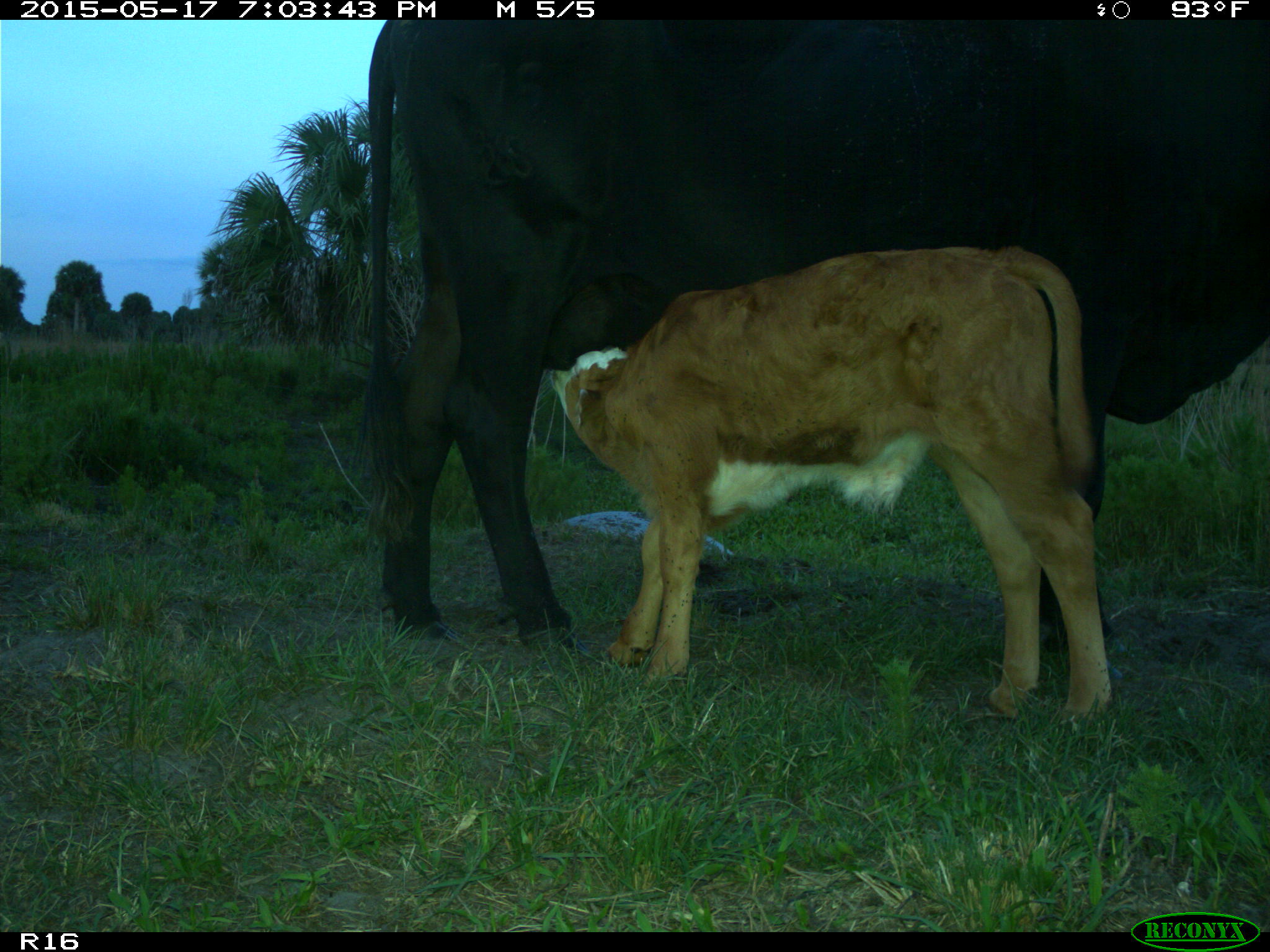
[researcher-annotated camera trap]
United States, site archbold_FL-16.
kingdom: Animalia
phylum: Chordata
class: Mammalia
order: Artiodactyla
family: Bovidae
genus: Bos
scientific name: Bos taurus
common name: domestic cow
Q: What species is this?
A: Bos taurus (domestic cow).